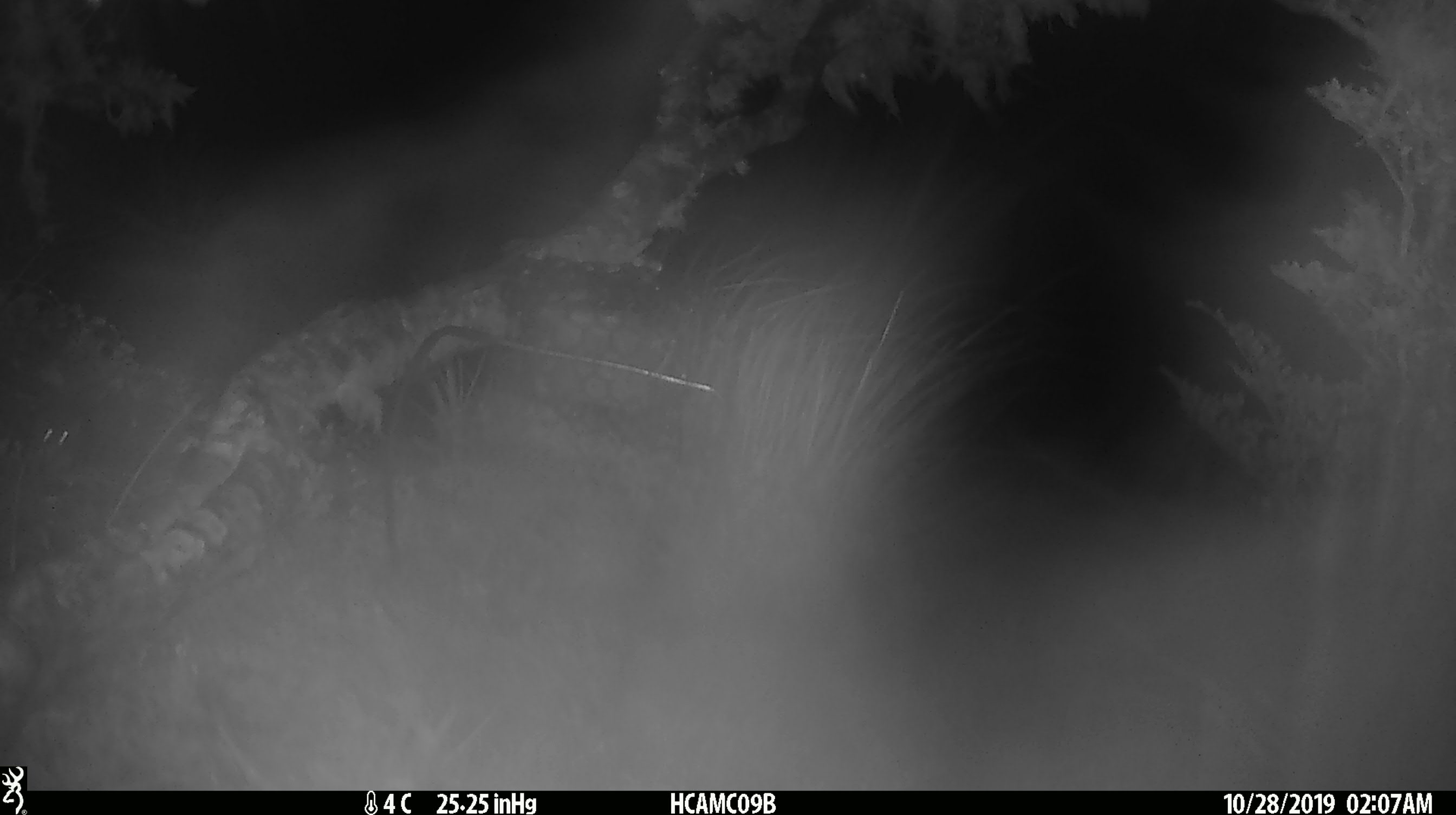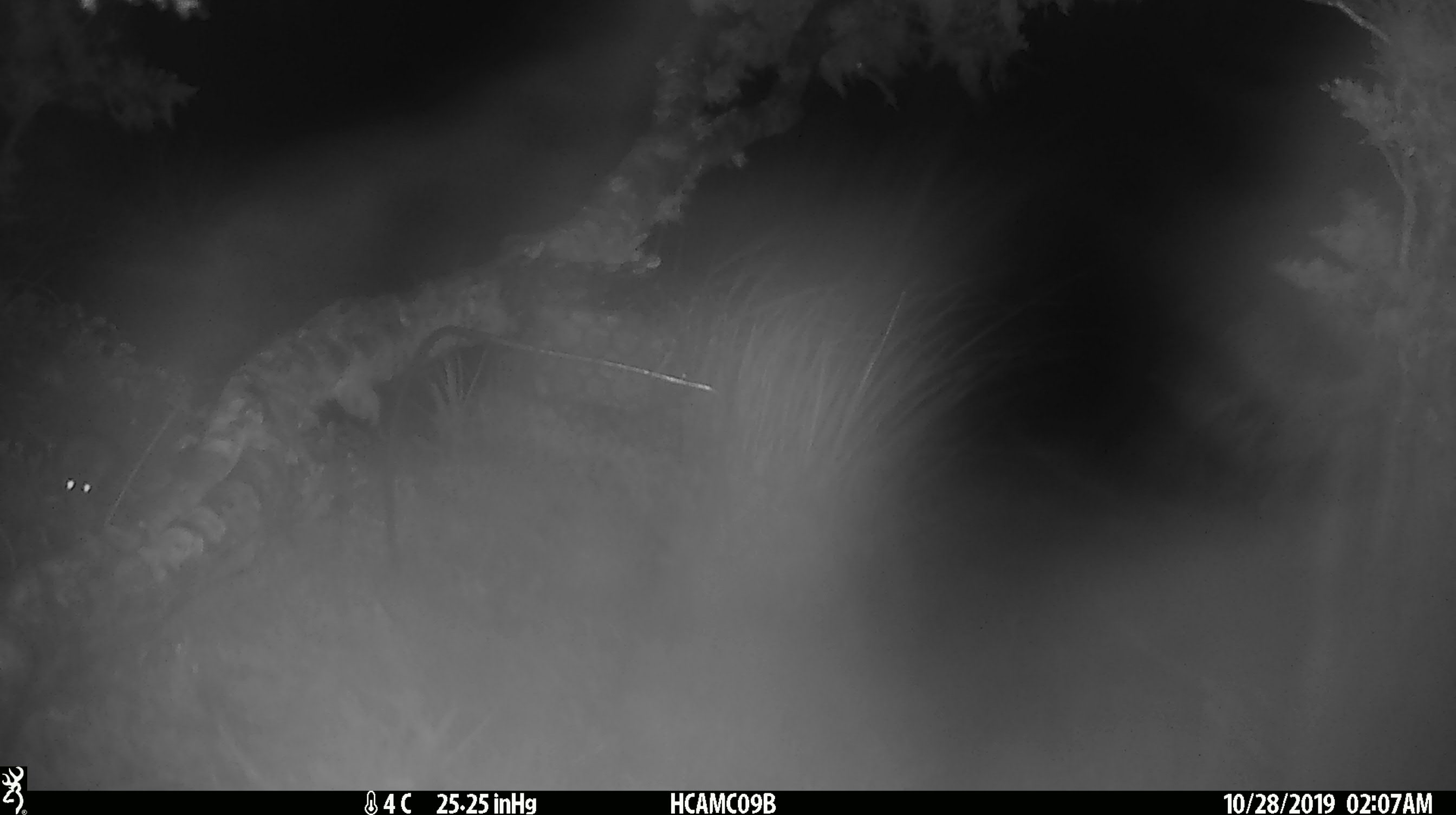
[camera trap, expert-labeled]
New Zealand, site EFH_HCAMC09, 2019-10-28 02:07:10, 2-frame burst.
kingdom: Animalia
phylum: Chordata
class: Mammalia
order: Rodentia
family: Muridae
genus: Mus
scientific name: Mus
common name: mouse